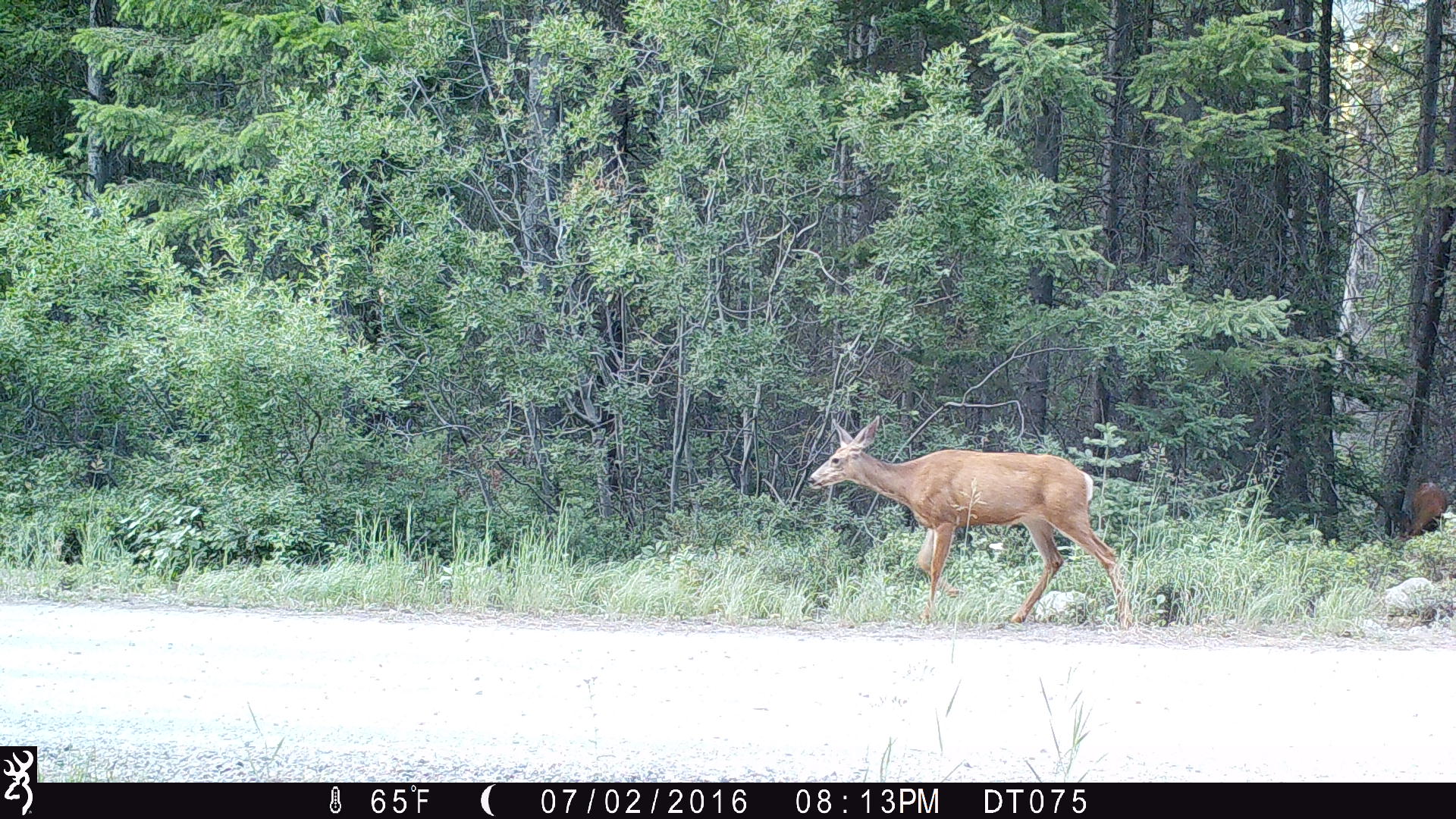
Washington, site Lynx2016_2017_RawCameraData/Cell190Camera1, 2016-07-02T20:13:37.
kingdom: Animalia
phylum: Chordata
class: Mammalia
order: Artiodactyla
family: Cervidae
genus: Odocoileus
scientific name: Odocoileus hemionus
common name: mule deer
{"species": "Odocoileus hemionus (mule deer)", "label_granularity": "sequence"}